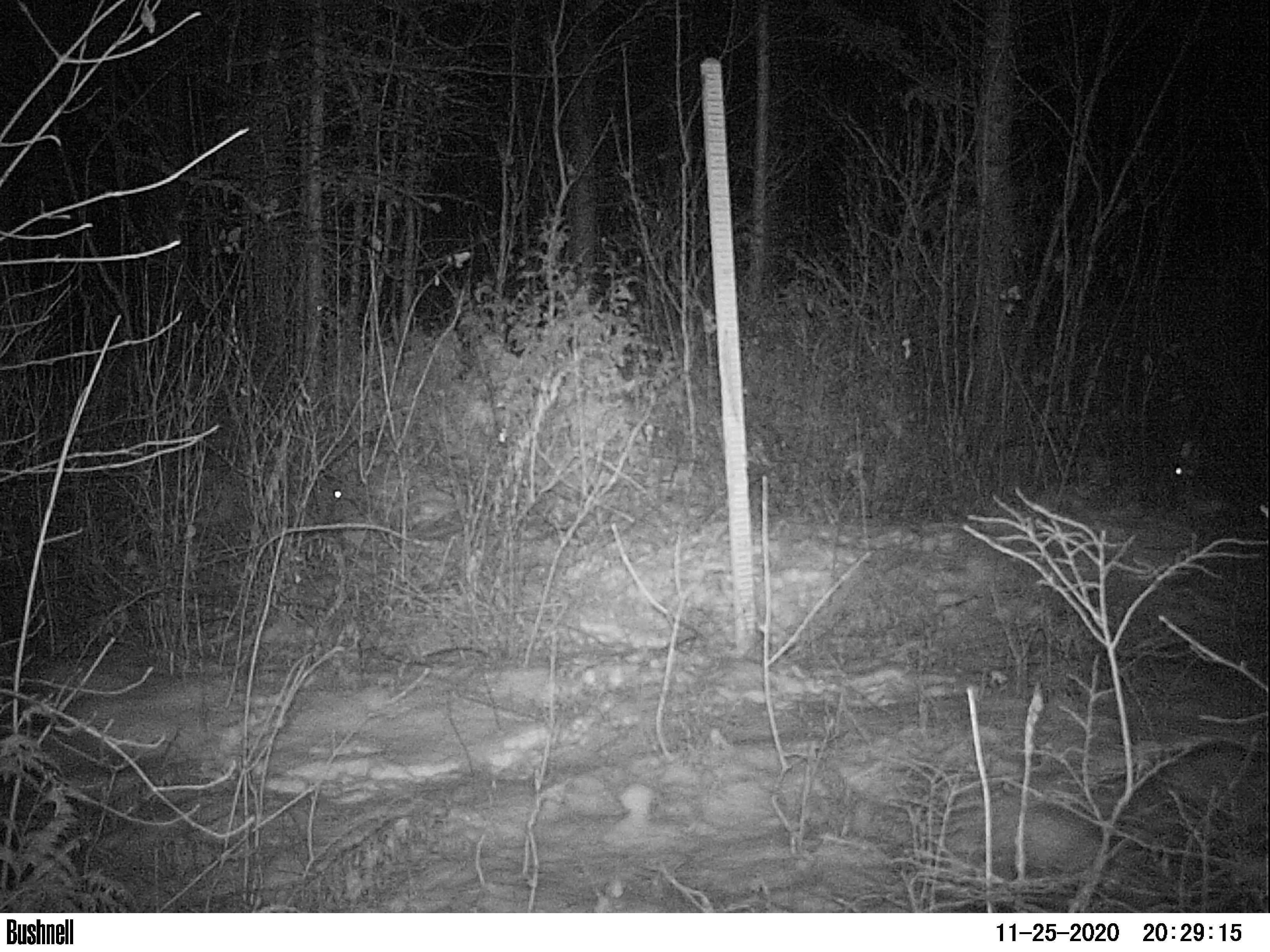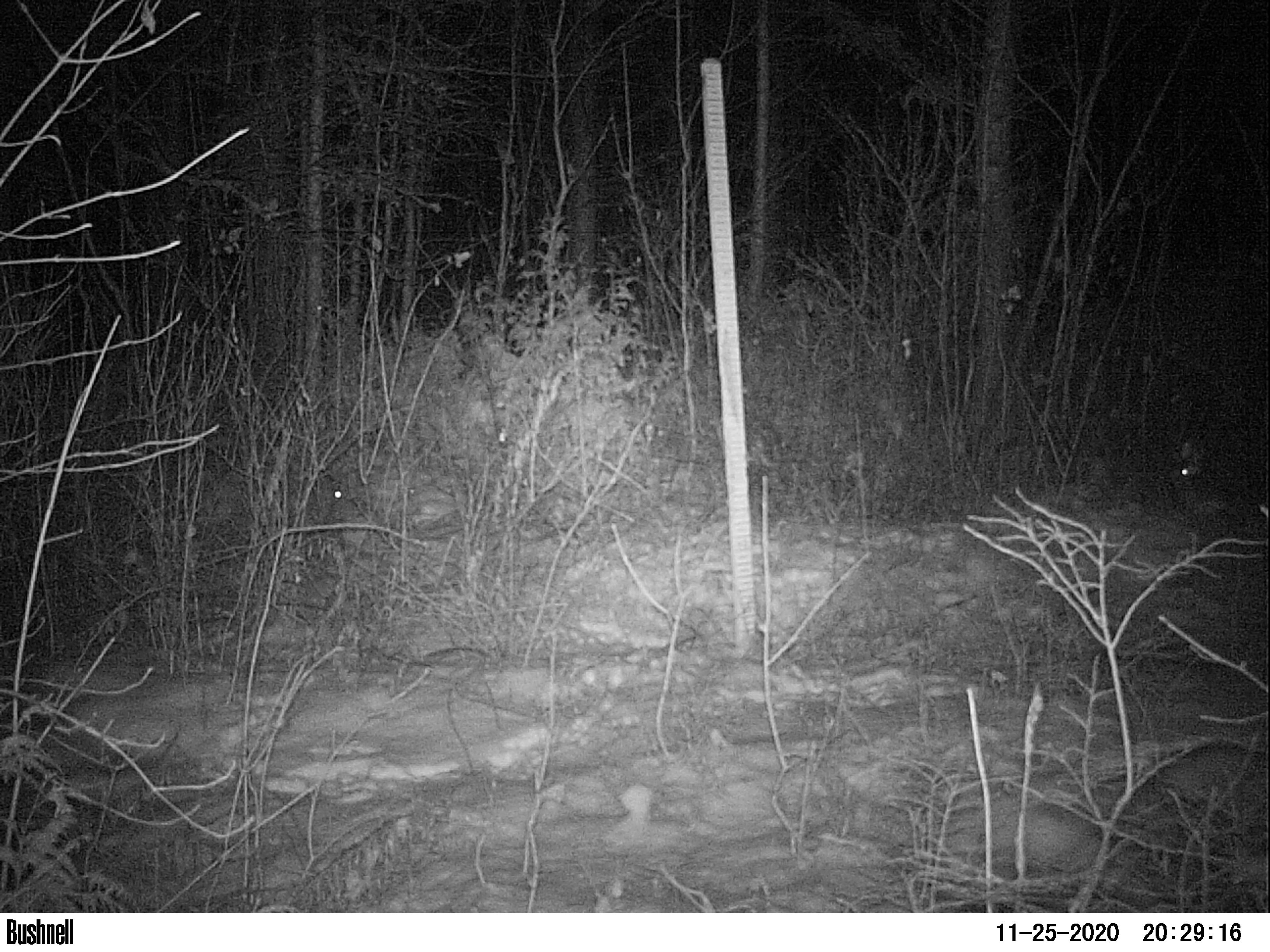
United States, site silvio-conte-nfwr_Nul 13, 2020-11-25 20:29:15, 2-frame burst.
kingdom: Animalia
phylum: Chordata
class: Mammalia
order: Lagomorpha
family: Leporidae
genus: Lepus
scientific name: Lepus americanus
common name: snowshoe hare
Snowshoe hare (Lepus americanus).